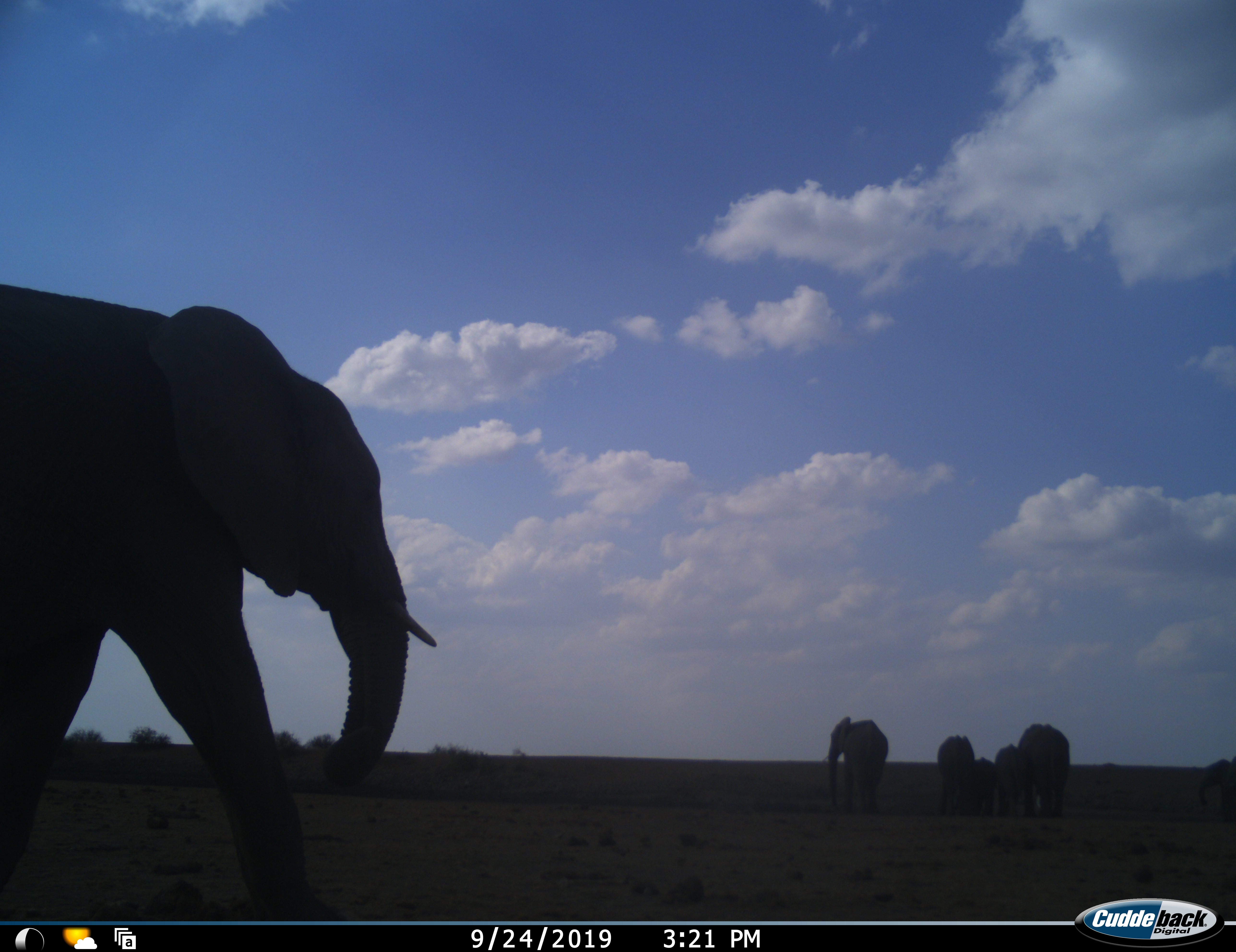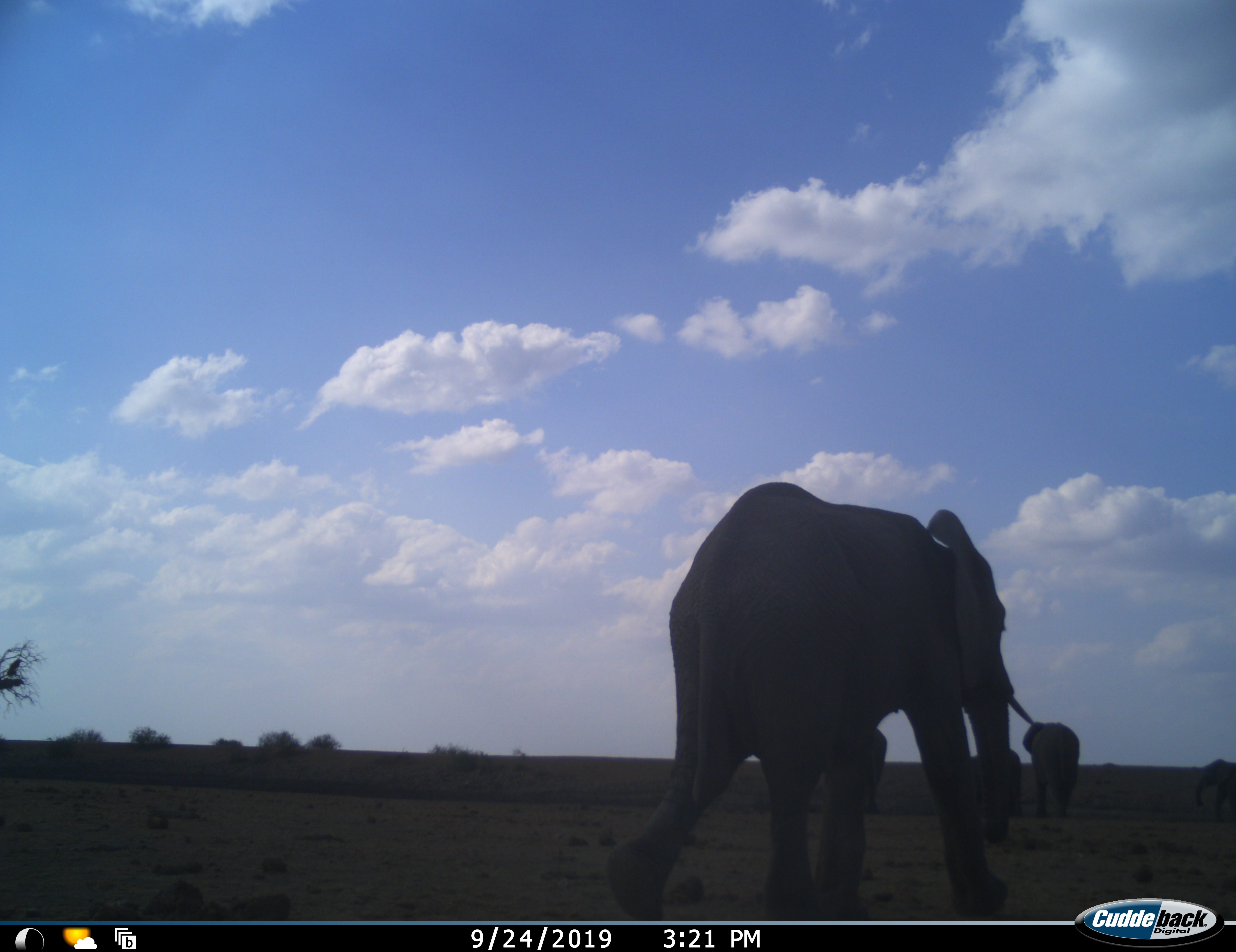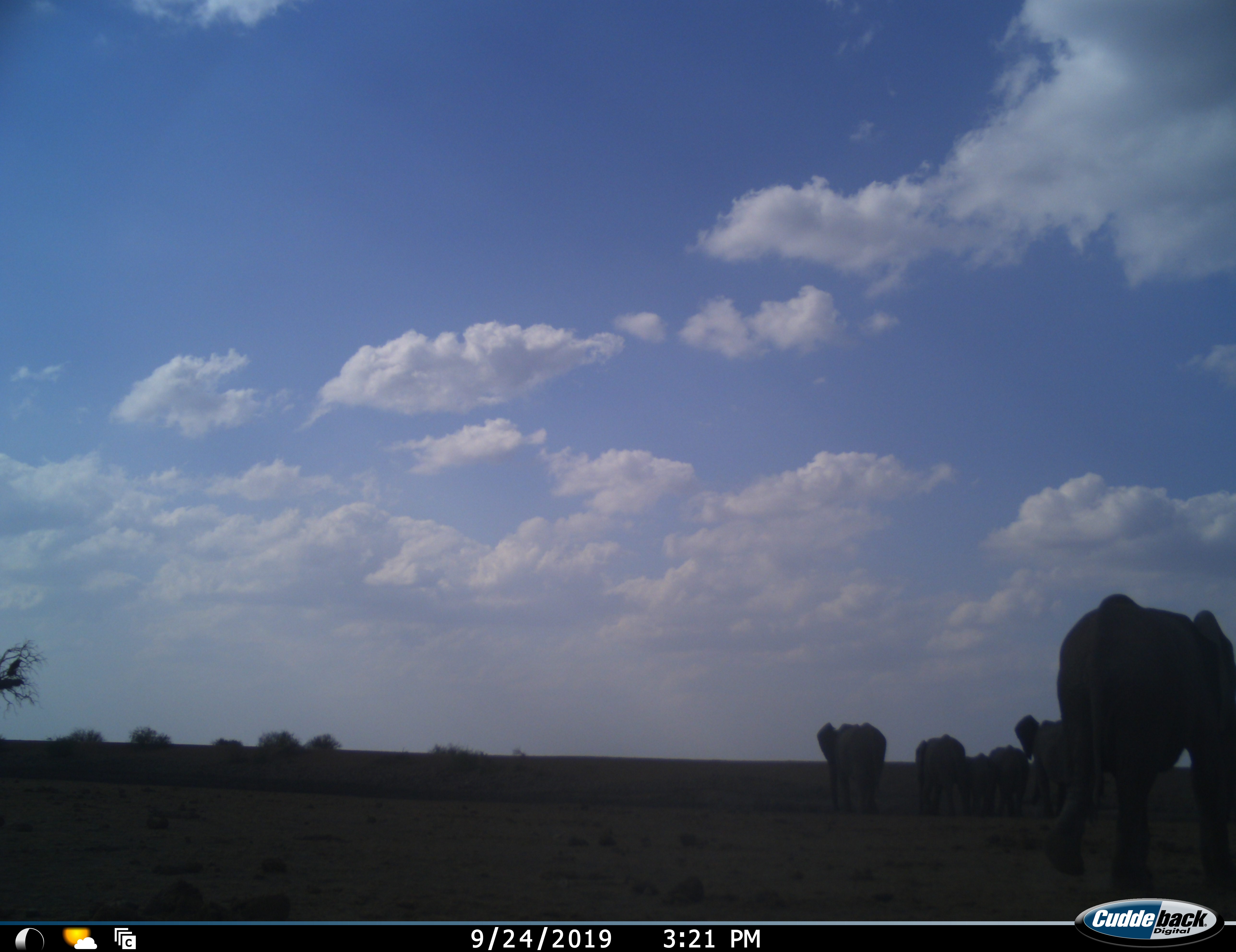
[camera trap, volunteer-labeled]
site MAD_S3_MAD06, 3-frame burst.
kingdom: Animalia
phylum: Chordata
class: Mammalia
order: Proboscidea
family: Elephantidae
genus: Loxodonta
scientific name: Loxodonta africana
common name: african bush elephant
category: elephant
Elephant (african bush elephant) (Loxodonta africana), count 7. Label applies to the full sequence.